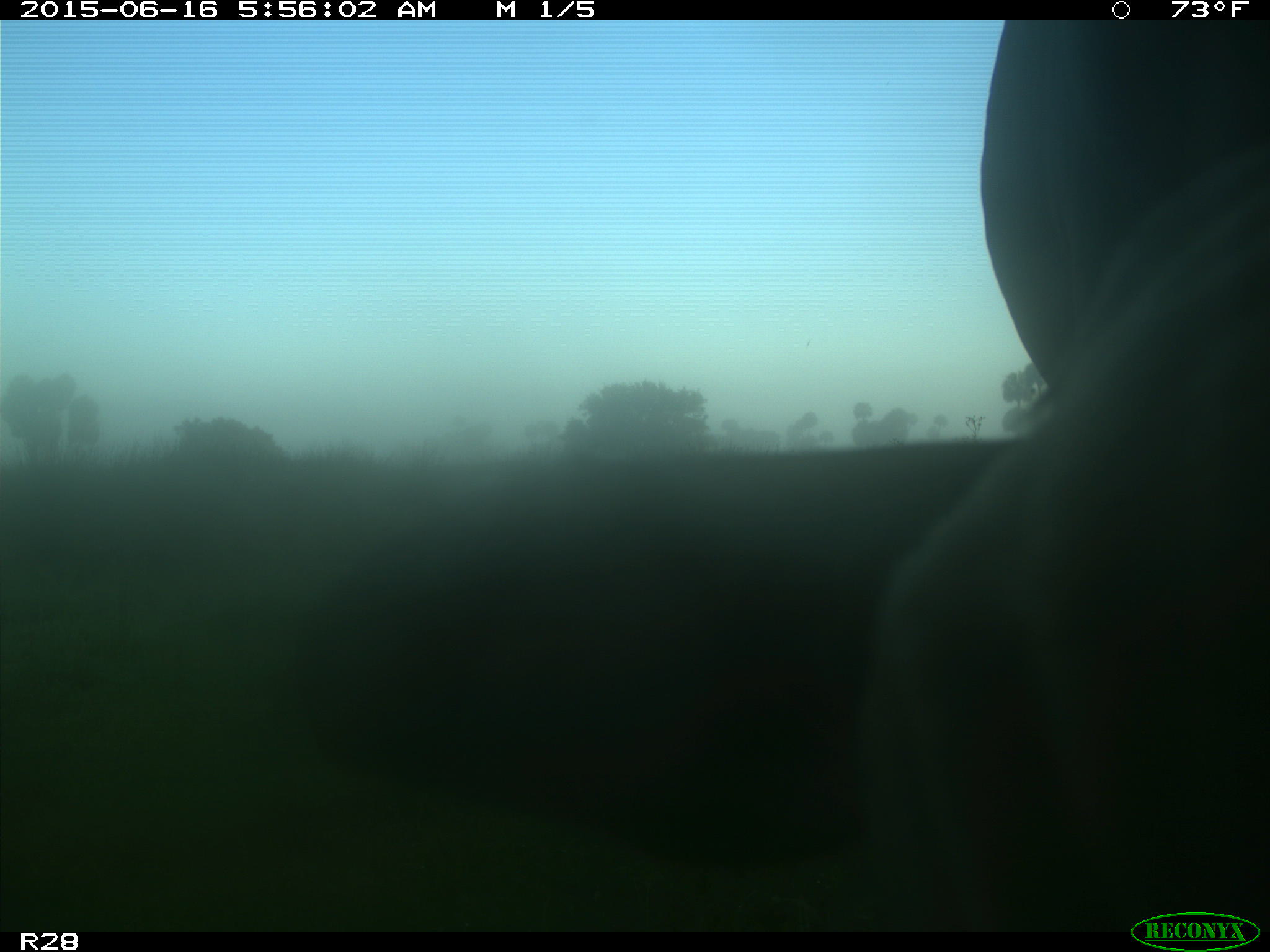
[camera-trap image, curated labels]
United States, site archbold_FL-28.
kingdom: Animalia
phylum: Chordata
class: Mammalia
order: Artiodactyla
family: Bovidae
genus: Bos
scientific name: Bos taurus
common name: domestic cow